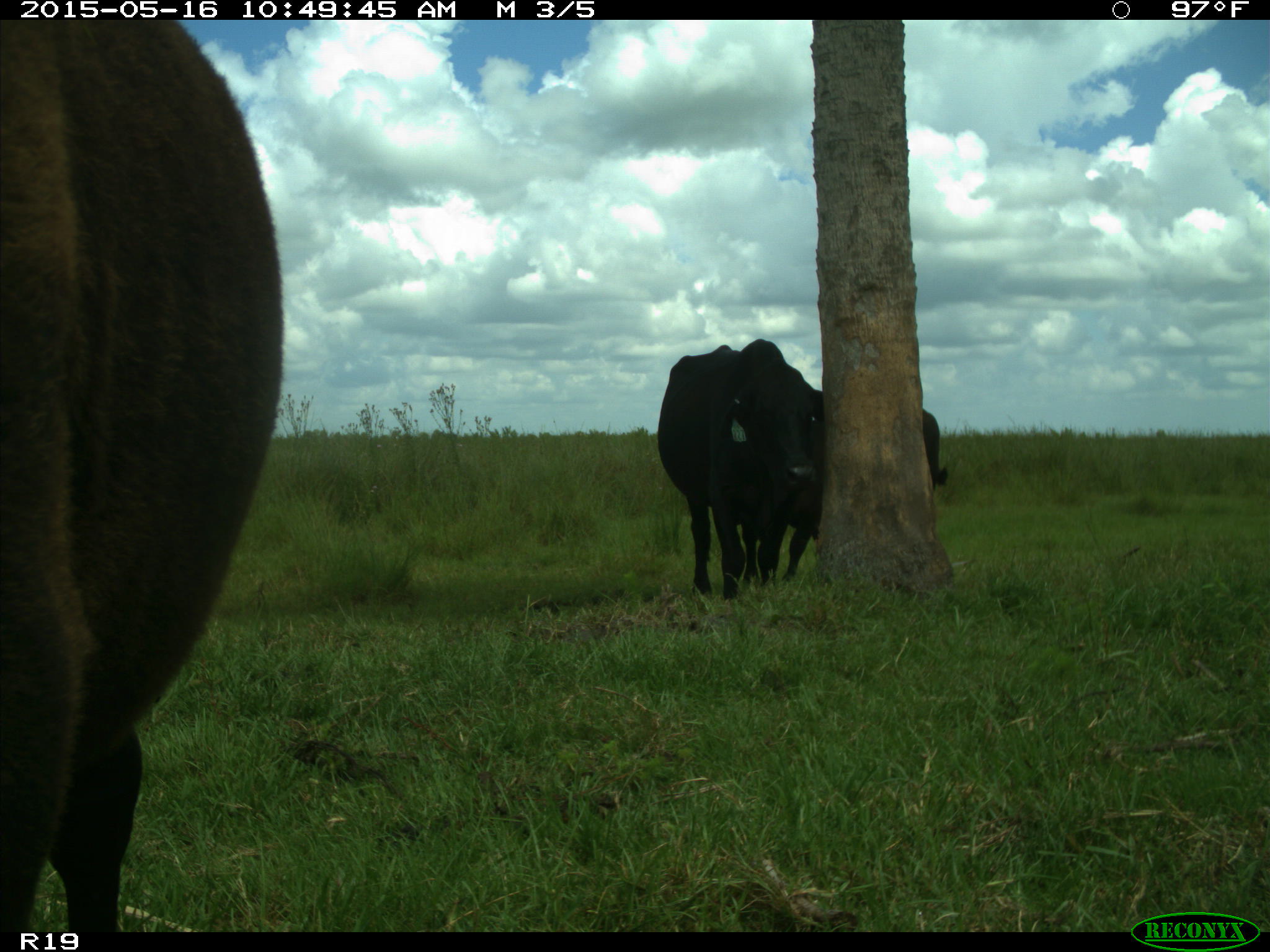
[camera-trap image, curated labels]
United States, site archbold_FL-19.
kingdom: Animalia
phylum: Chordata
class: Mammalia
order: Artiodactyla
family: Bovidae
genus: Bos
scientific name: Bos taurus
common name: domestic cow